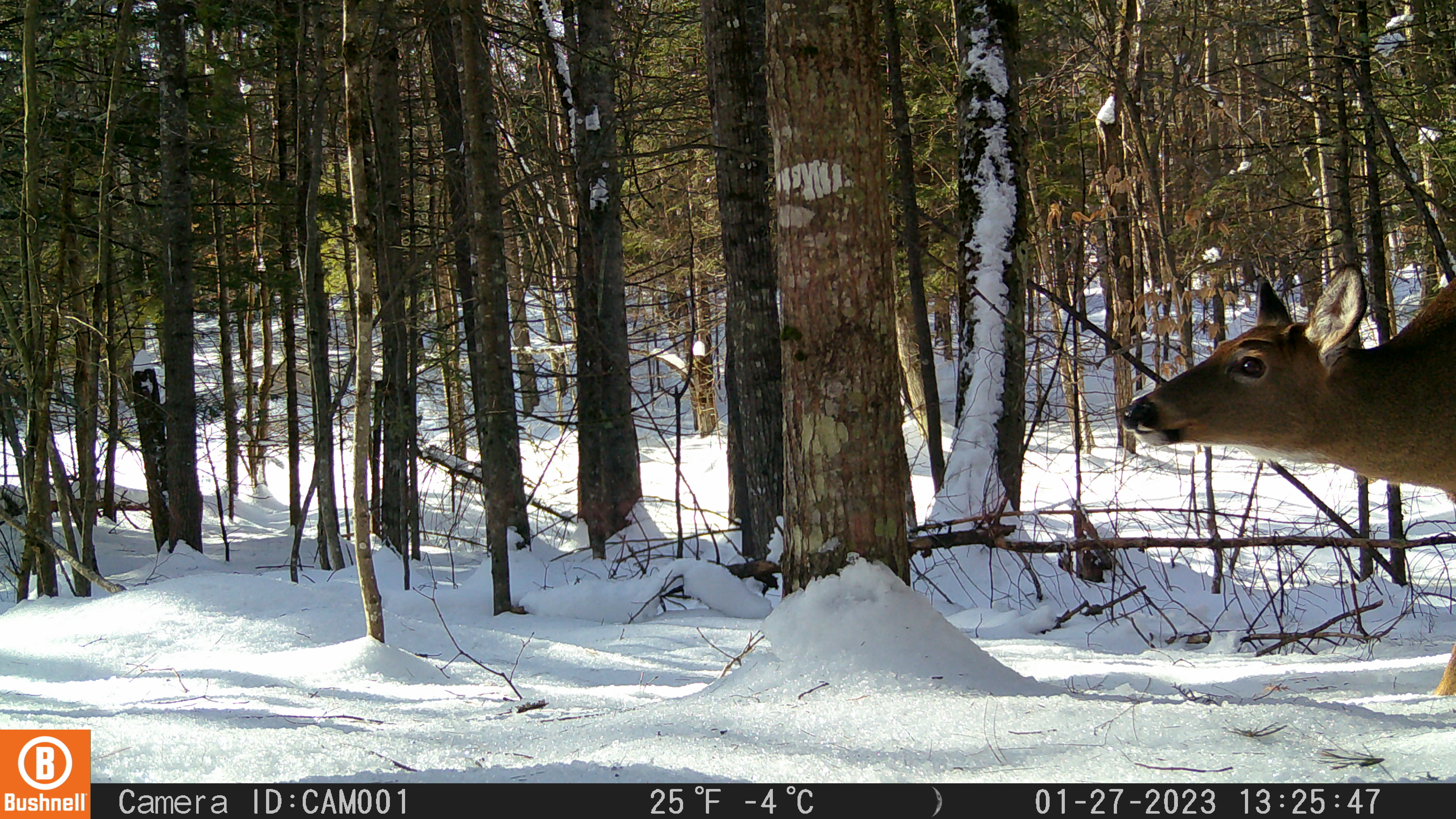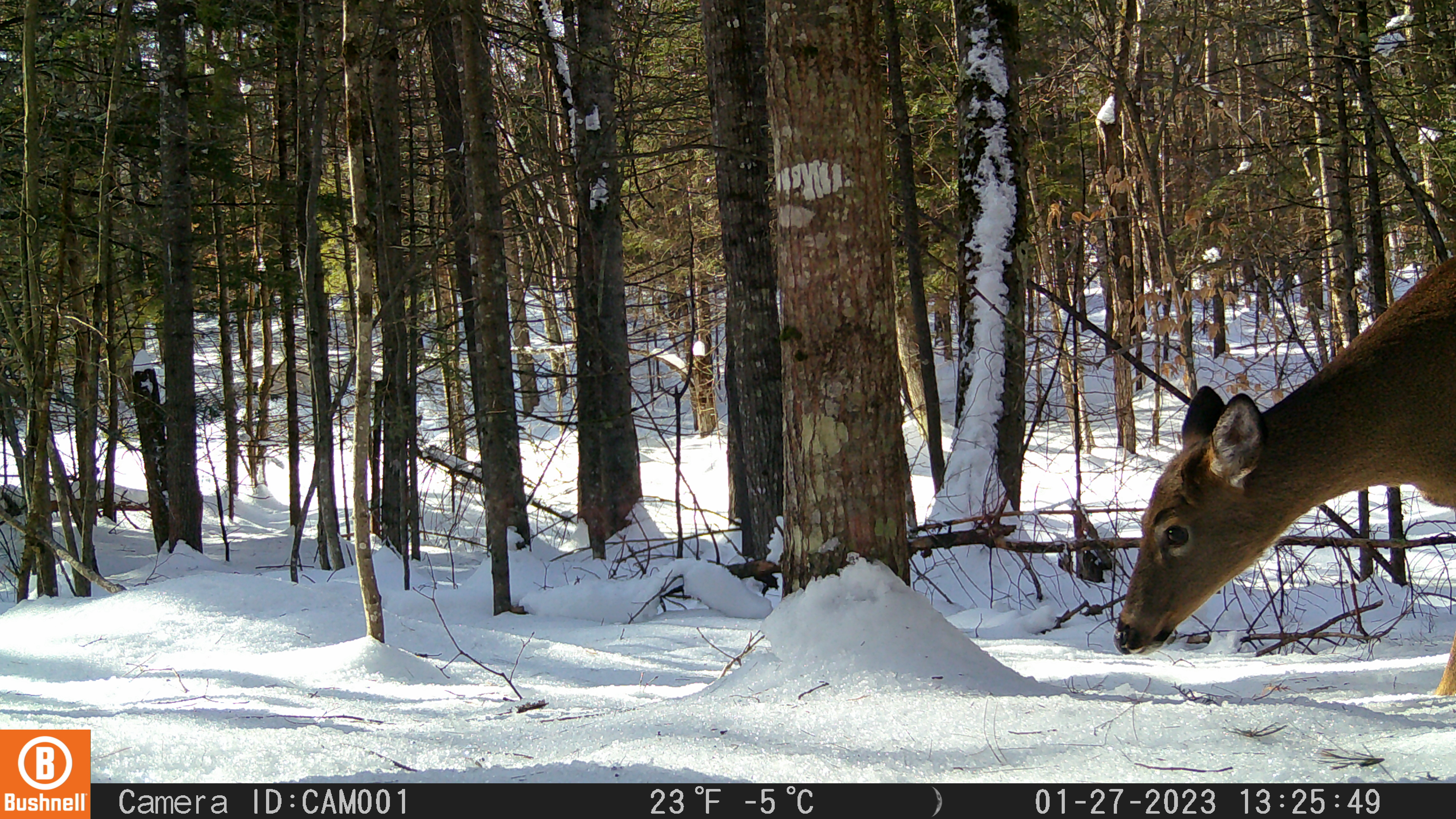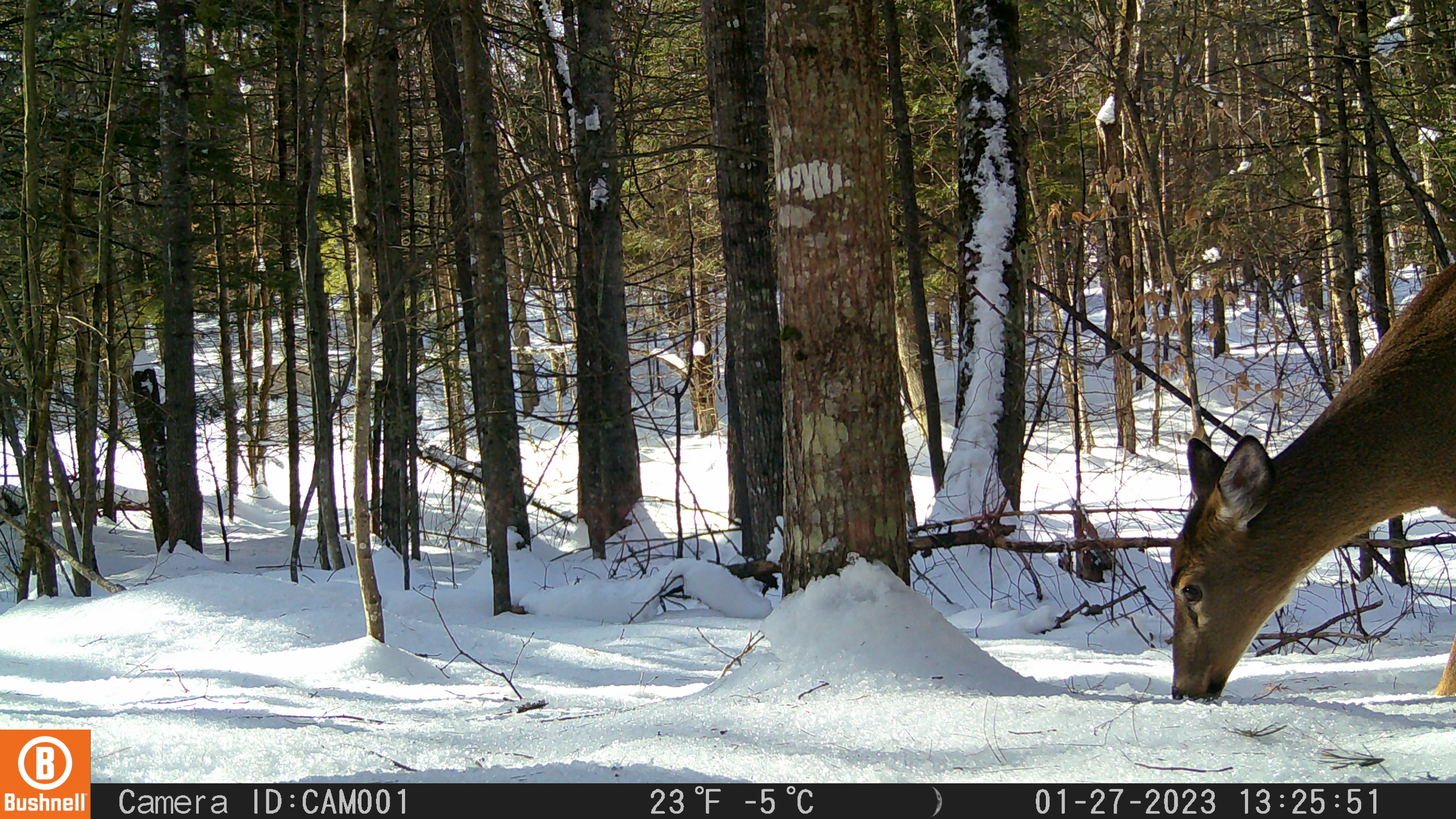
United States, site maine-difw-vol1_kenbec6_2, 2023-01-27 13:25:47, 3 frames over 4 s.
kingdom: Animalia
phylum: Chordata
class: Mammalia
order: Artiodactyla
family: Cervidae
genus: Odocoileus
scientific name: Odocoileus virginianus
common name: white-tailed deer